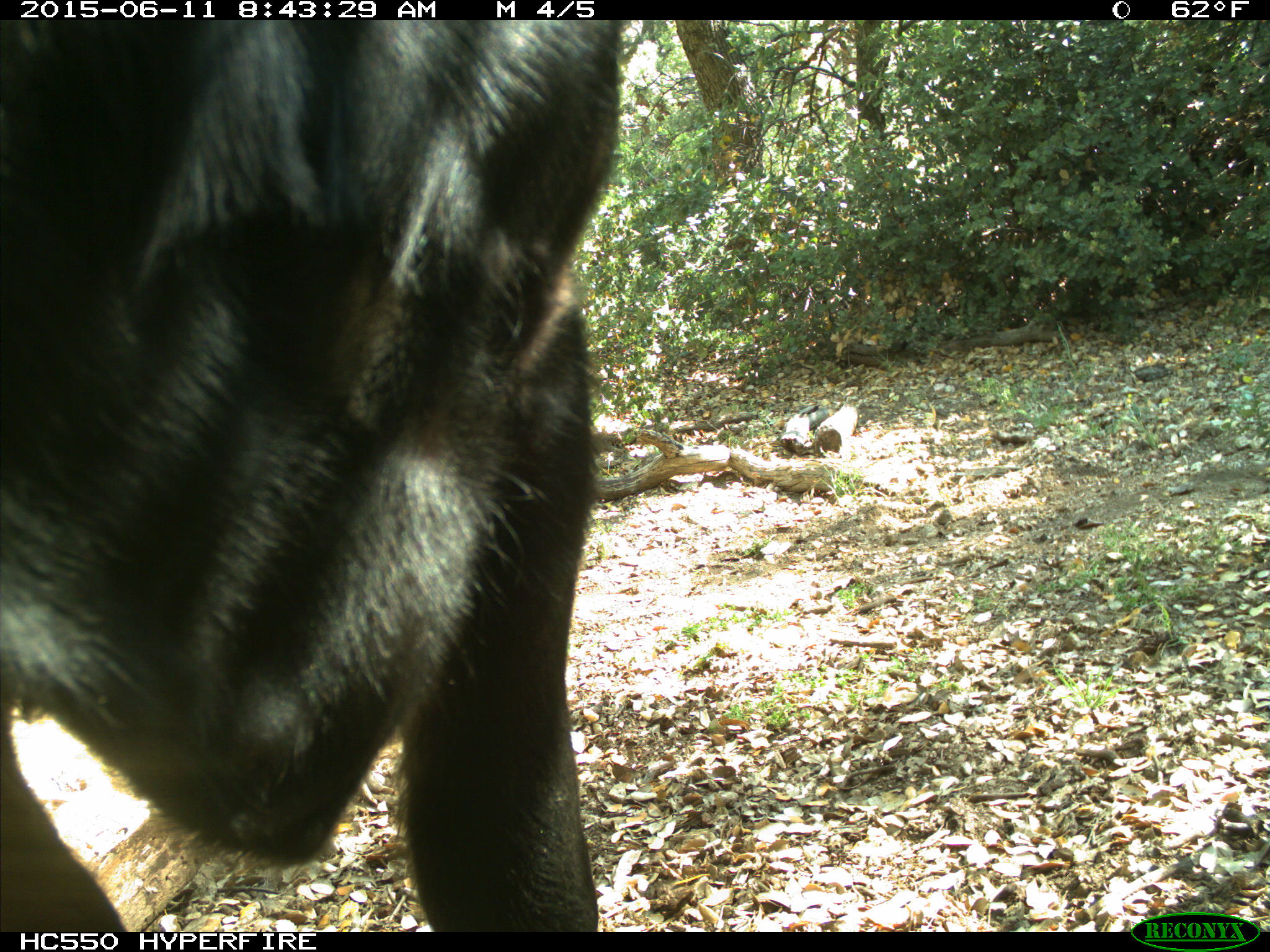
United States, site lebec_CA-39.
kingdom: Animalia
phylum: Chordata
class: Mammalia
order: Artiodactyla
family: Bovidae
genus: Bos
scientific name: Bos taurus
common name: domestic cow